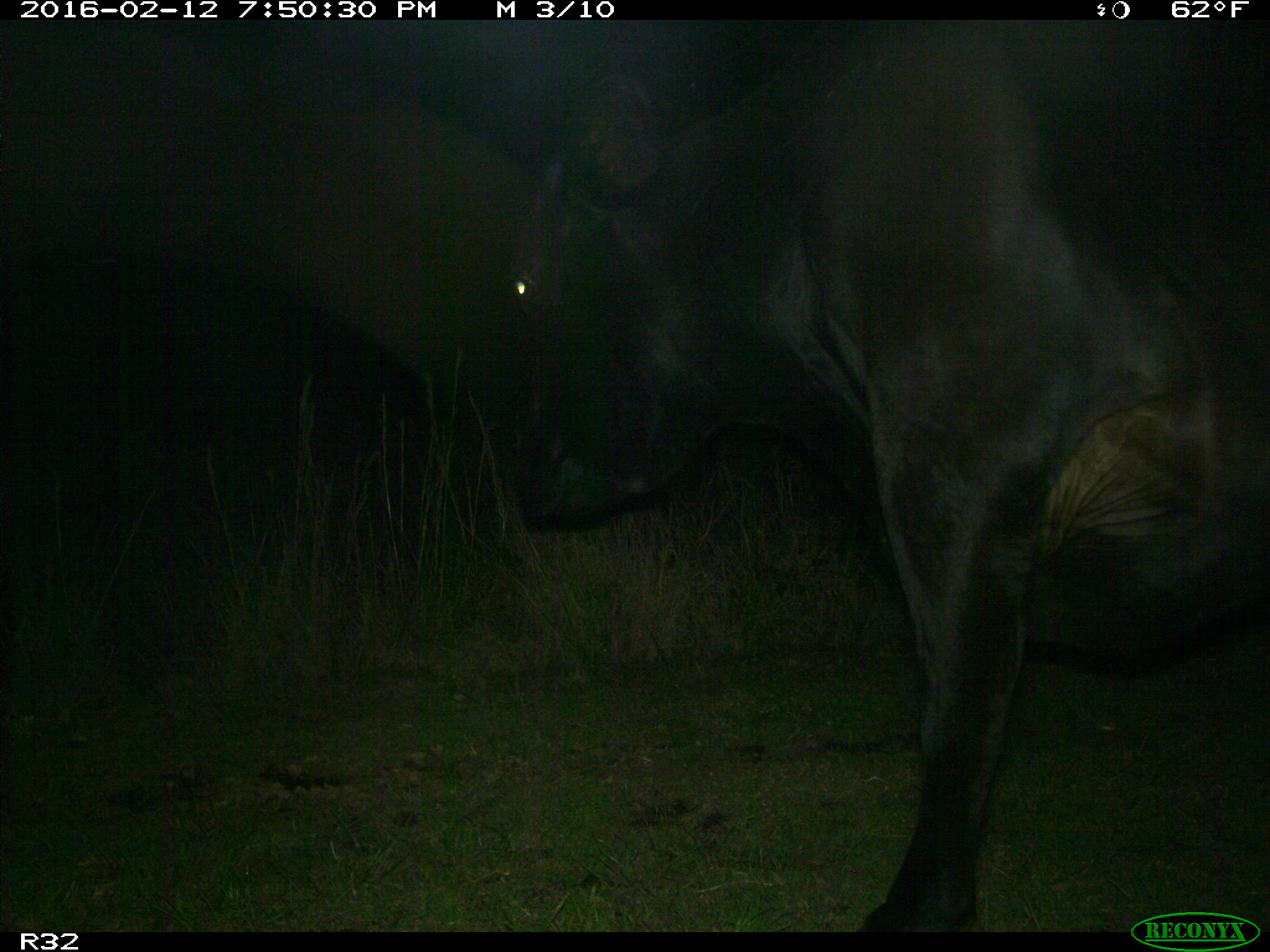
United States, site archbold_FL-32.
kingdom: Animalia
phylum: Chordata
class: Mammalia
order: Artiodactyla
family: Bovidae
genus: Bos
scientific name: Bos taurus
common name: domestic cow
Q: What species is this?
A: Bos taurus (domestic cow).